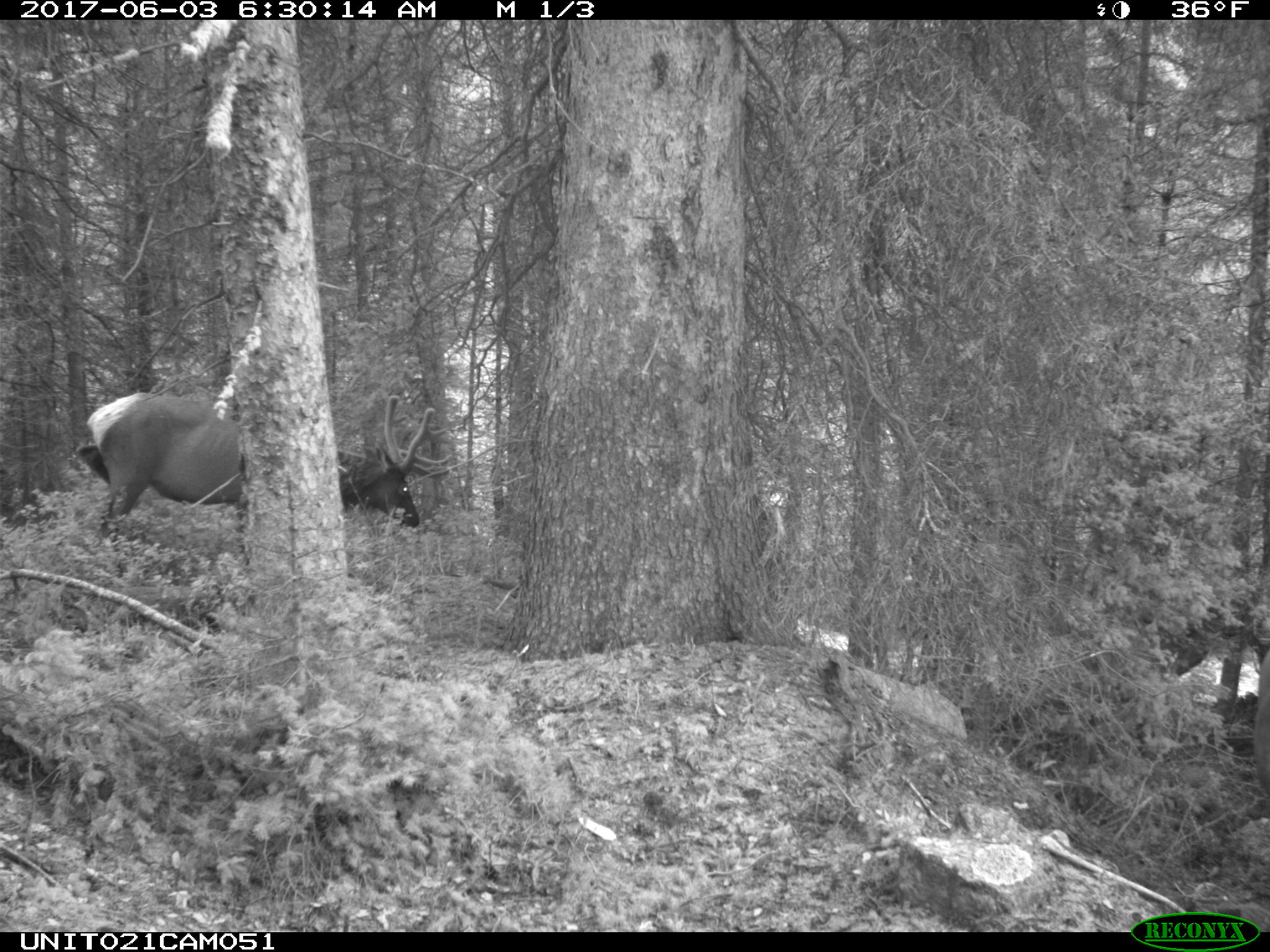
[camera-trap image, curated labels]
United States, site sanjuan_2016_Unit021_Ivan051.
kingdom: Animalia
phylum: Chordata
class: Mammalia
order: Artiodactyla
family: Cervidae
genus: Cervus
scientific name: Cervus elaphus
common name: red deer